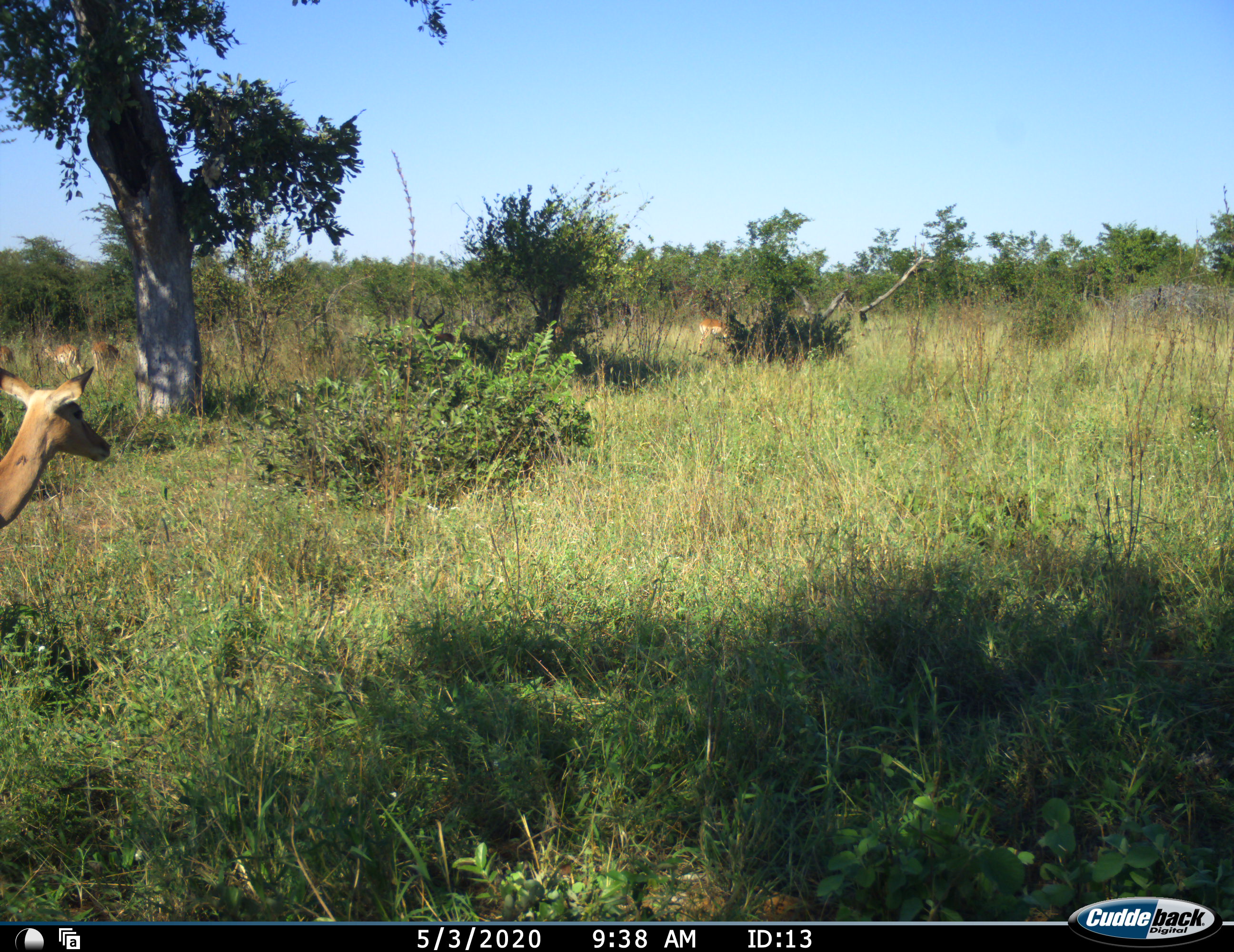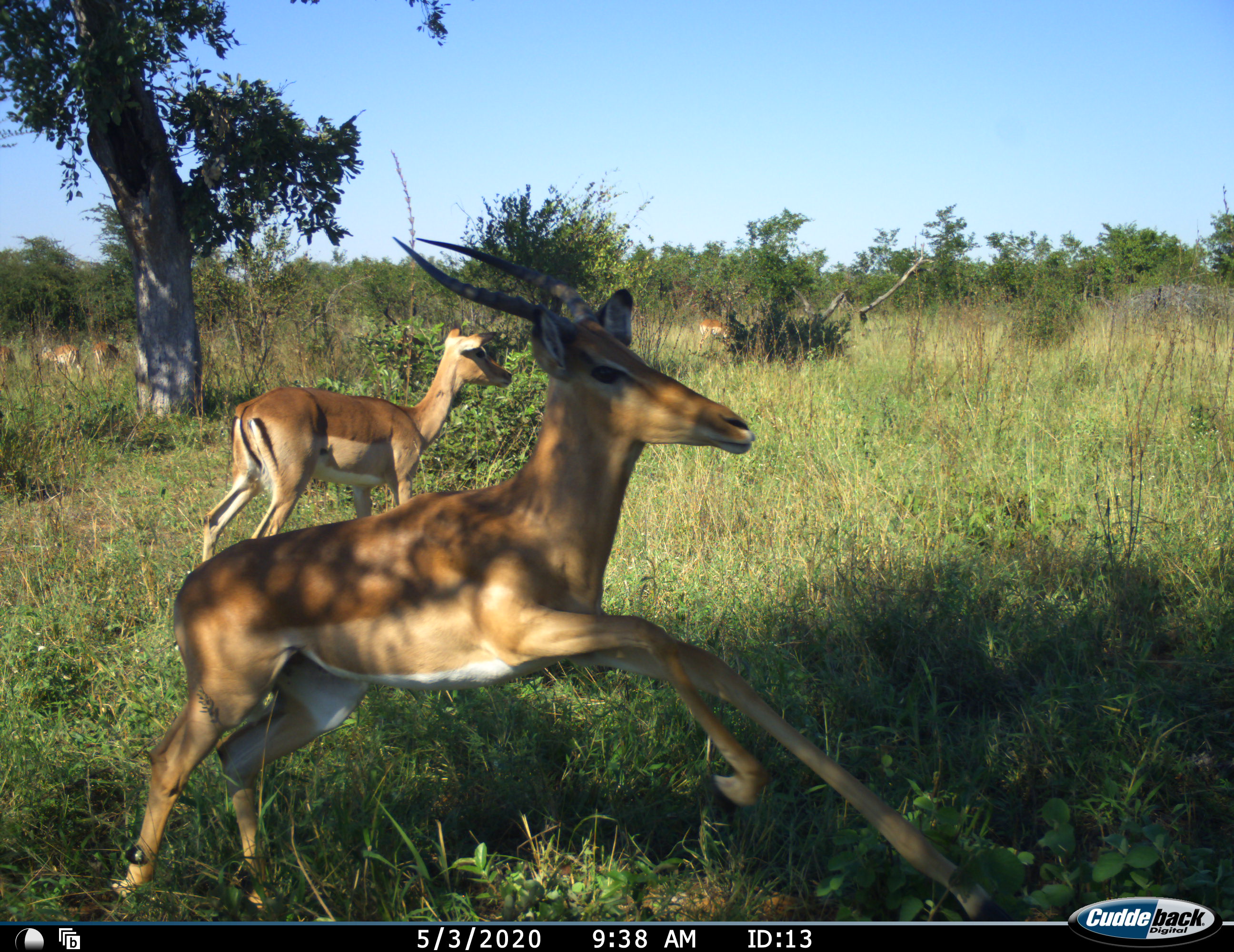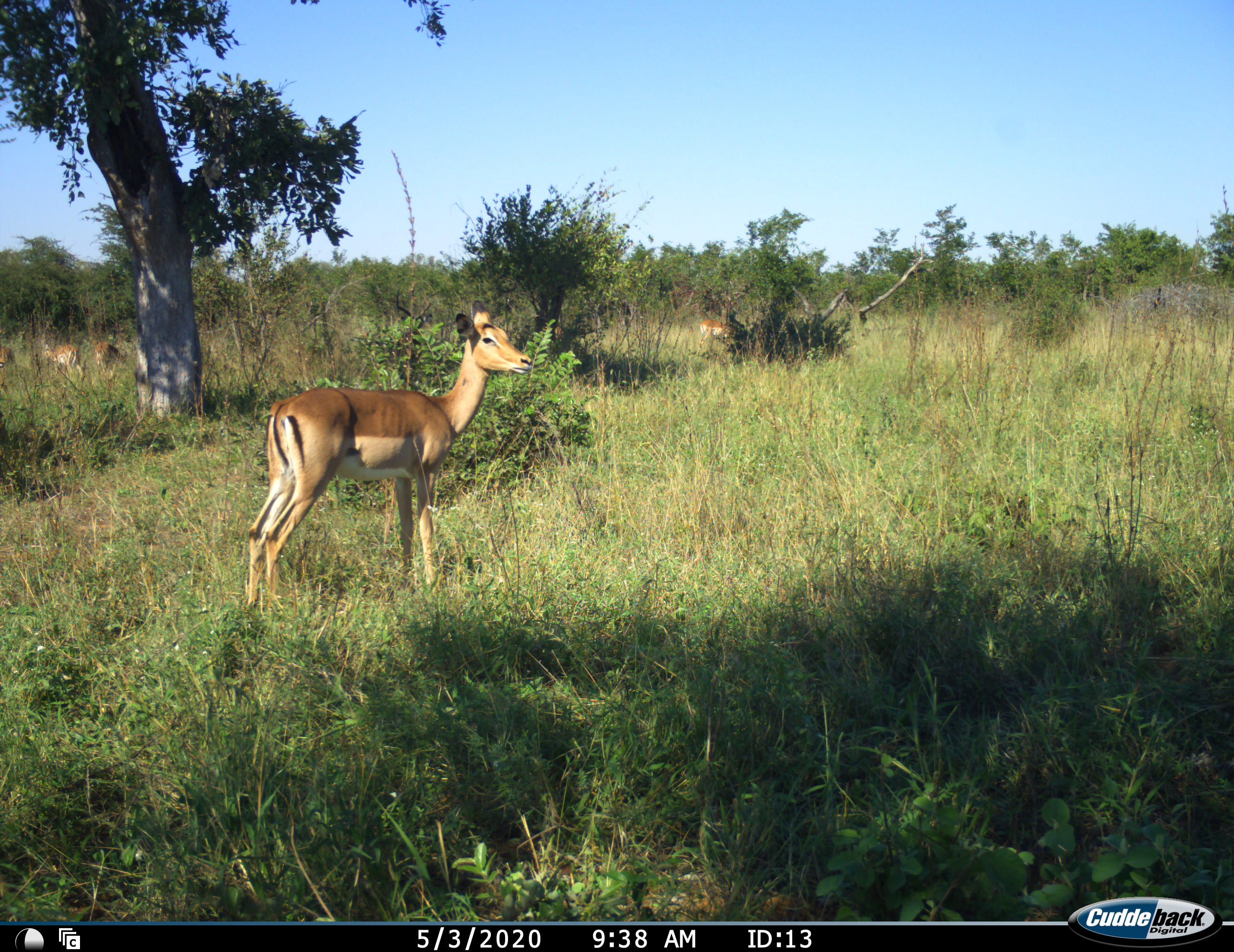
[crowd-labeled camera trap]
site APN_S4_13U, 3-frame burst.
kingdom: Animalia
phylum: Chordata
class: Mammalia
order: Artiodactyla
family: Bovidae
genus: Aepyceros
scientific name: Aepyceros melampus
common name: impala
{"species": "impala (Aepyceros melampus)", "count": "5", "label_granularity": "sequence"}